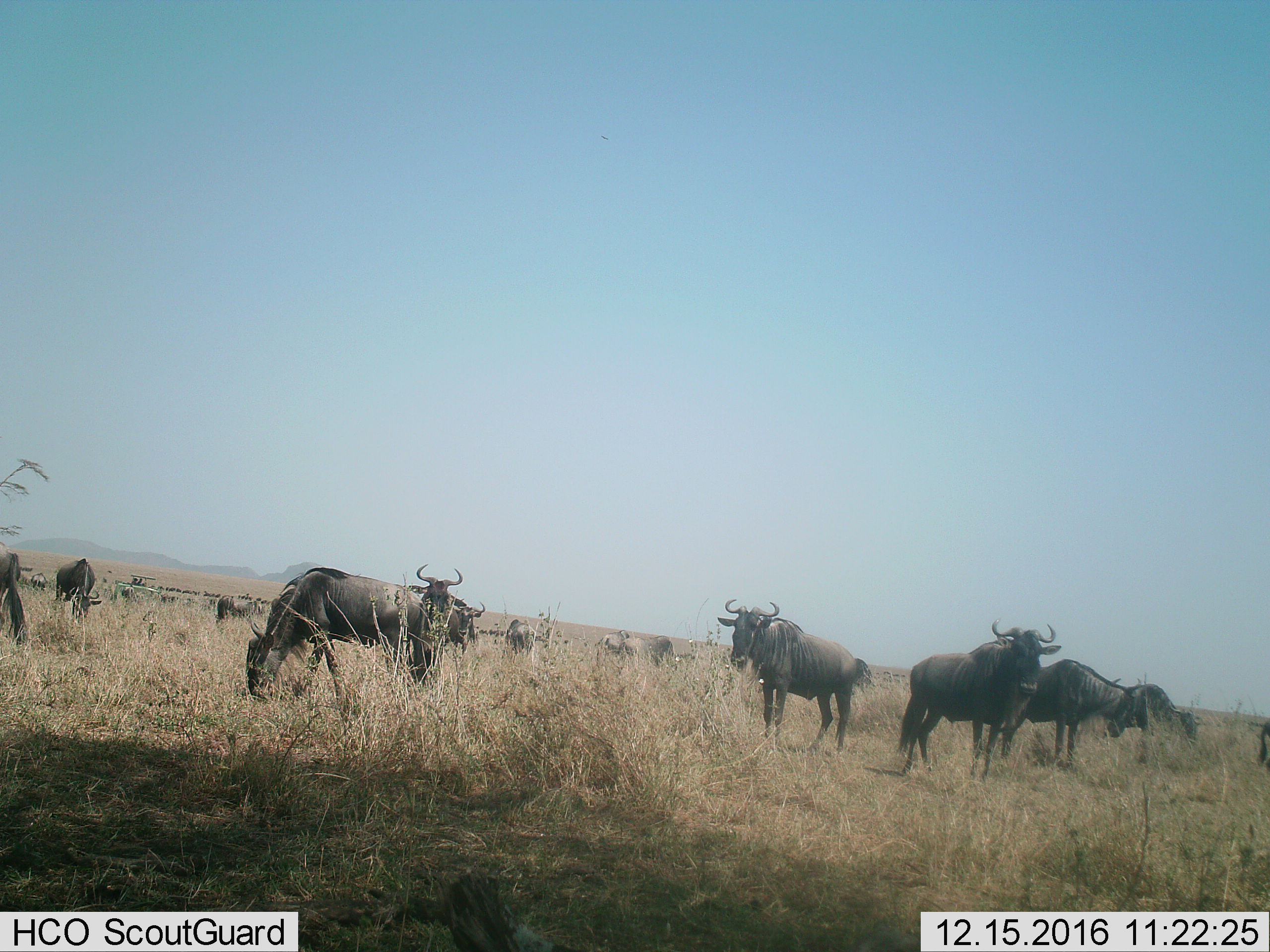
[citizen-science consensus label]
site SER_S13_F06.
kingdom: Animalia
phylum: Chordata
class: Mammalia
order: Artiodactyla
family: Bovidae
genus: Connochaetes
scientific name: Connochaetes taurinus taurinus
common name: blue wildebeest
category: wildebeestblue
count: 11-50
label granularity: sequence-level